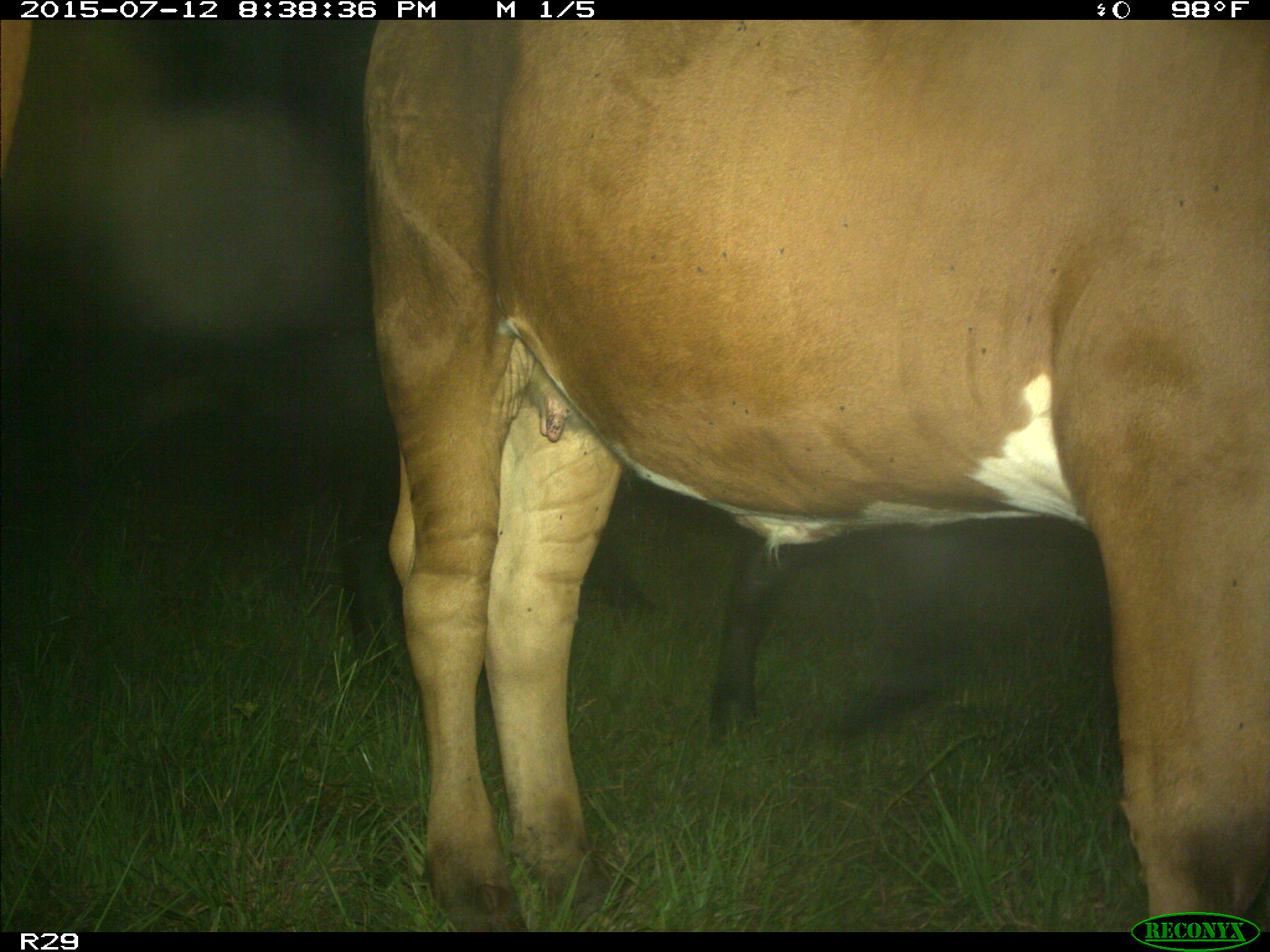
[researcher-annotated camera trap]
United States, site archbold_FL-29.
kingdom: Animalia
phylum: Chordata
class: Mammalia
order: Artiodactyla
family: Bovidae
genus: Bos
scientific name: Bos taurus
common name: domestic cow